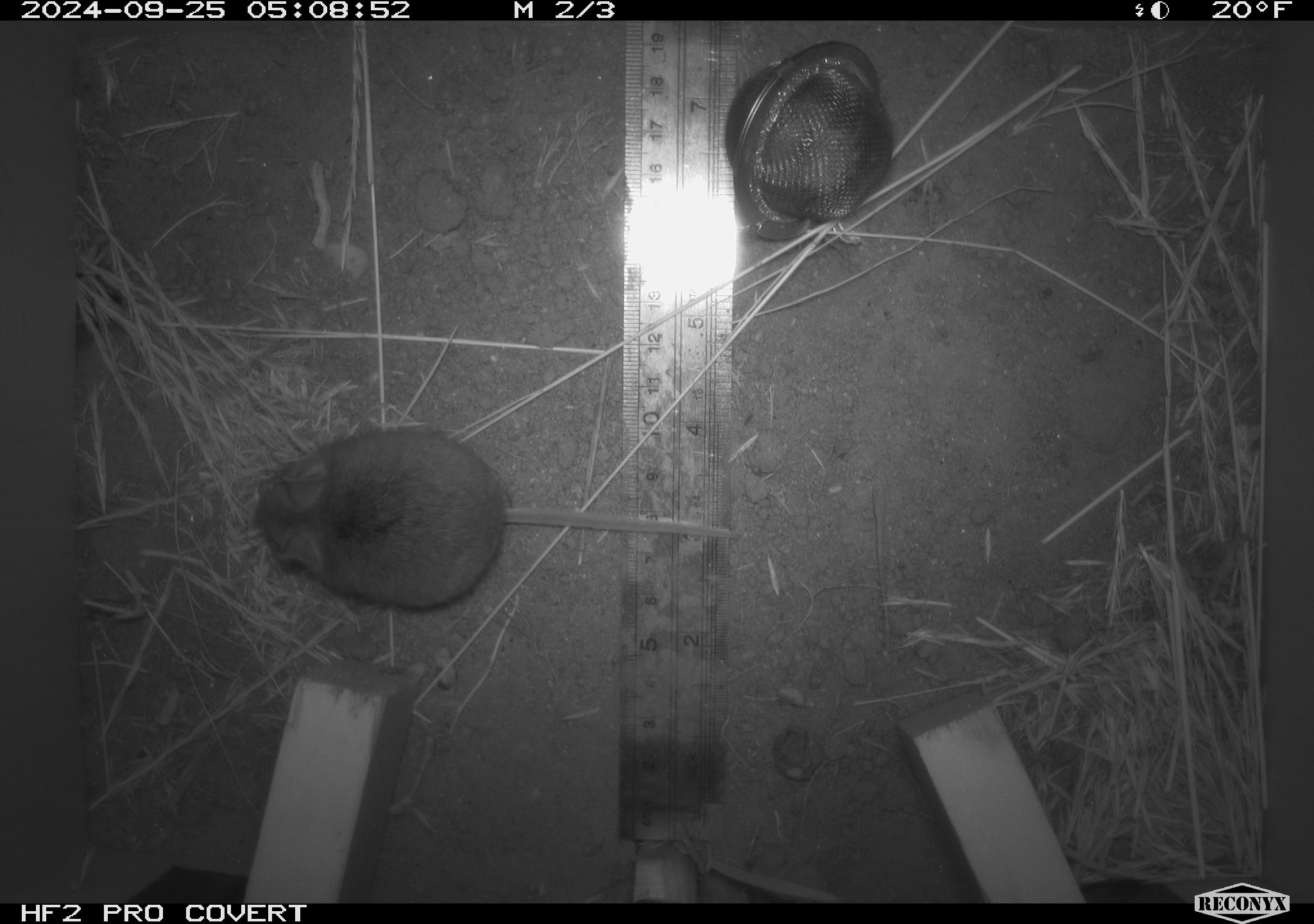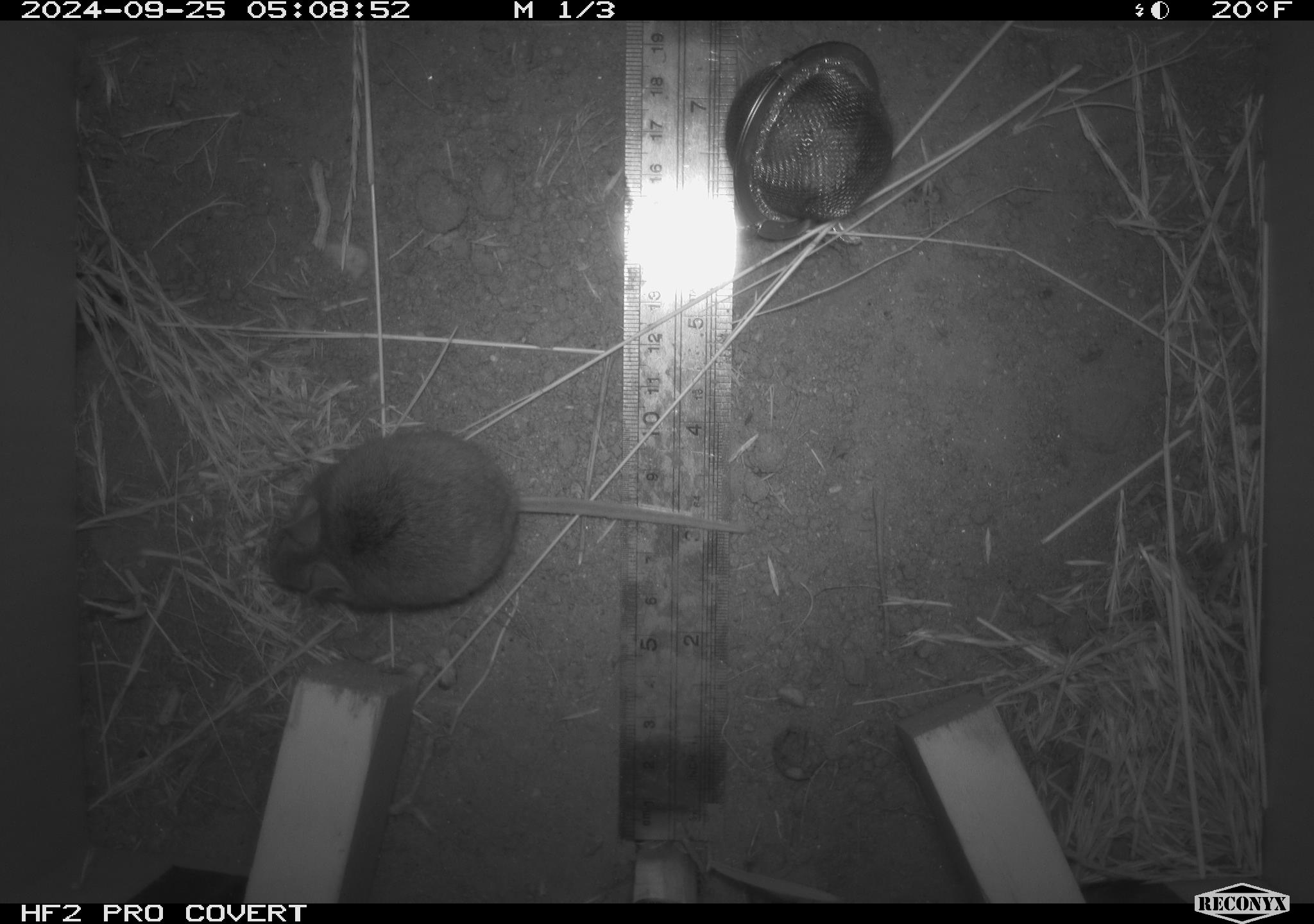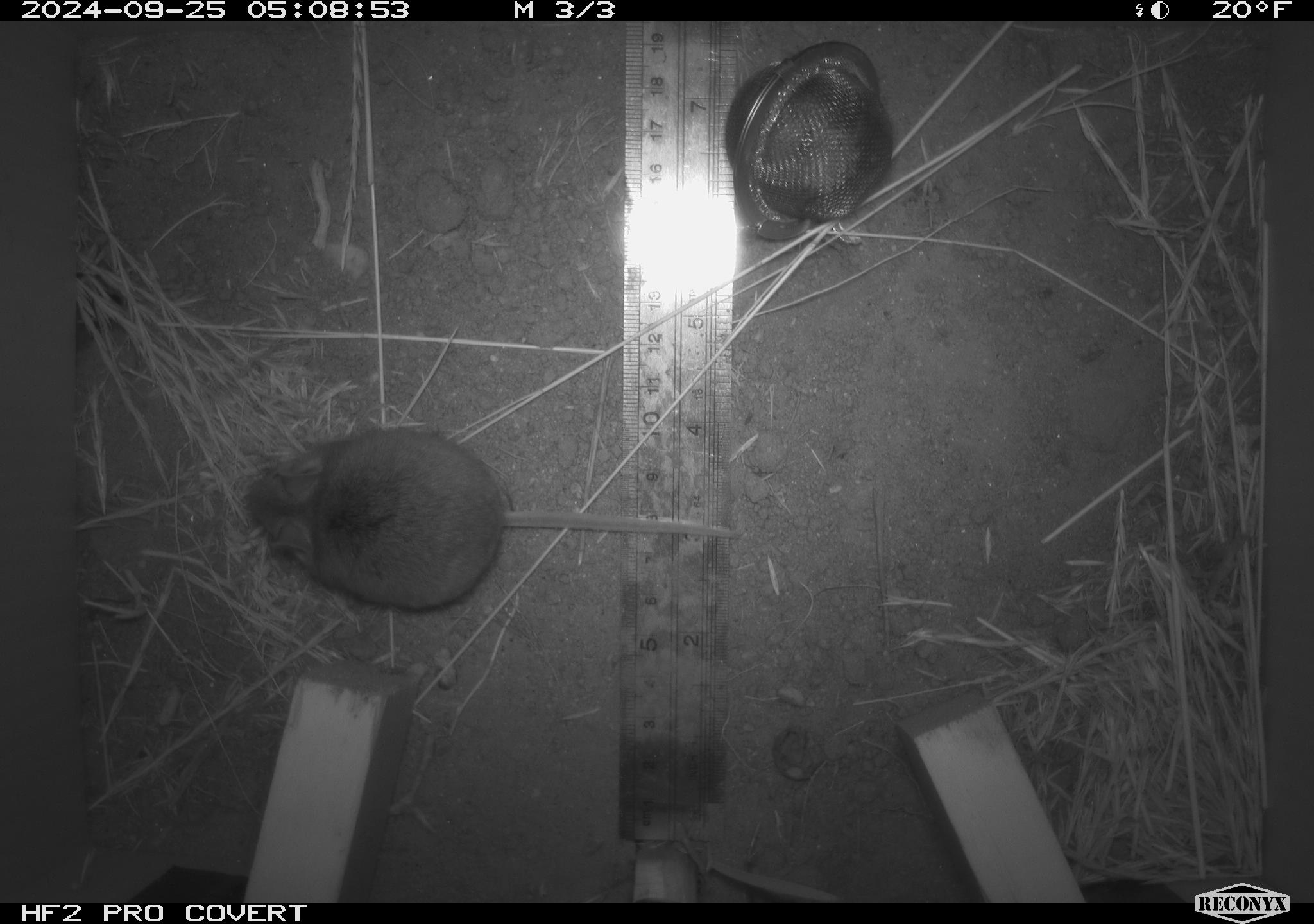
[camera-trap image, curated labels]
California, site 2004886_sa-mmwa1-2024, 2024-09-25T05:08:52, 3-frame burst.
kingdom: Animalia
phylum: Chordata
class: Mammalia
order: Rodentia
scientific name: Rodentia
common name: mouse species